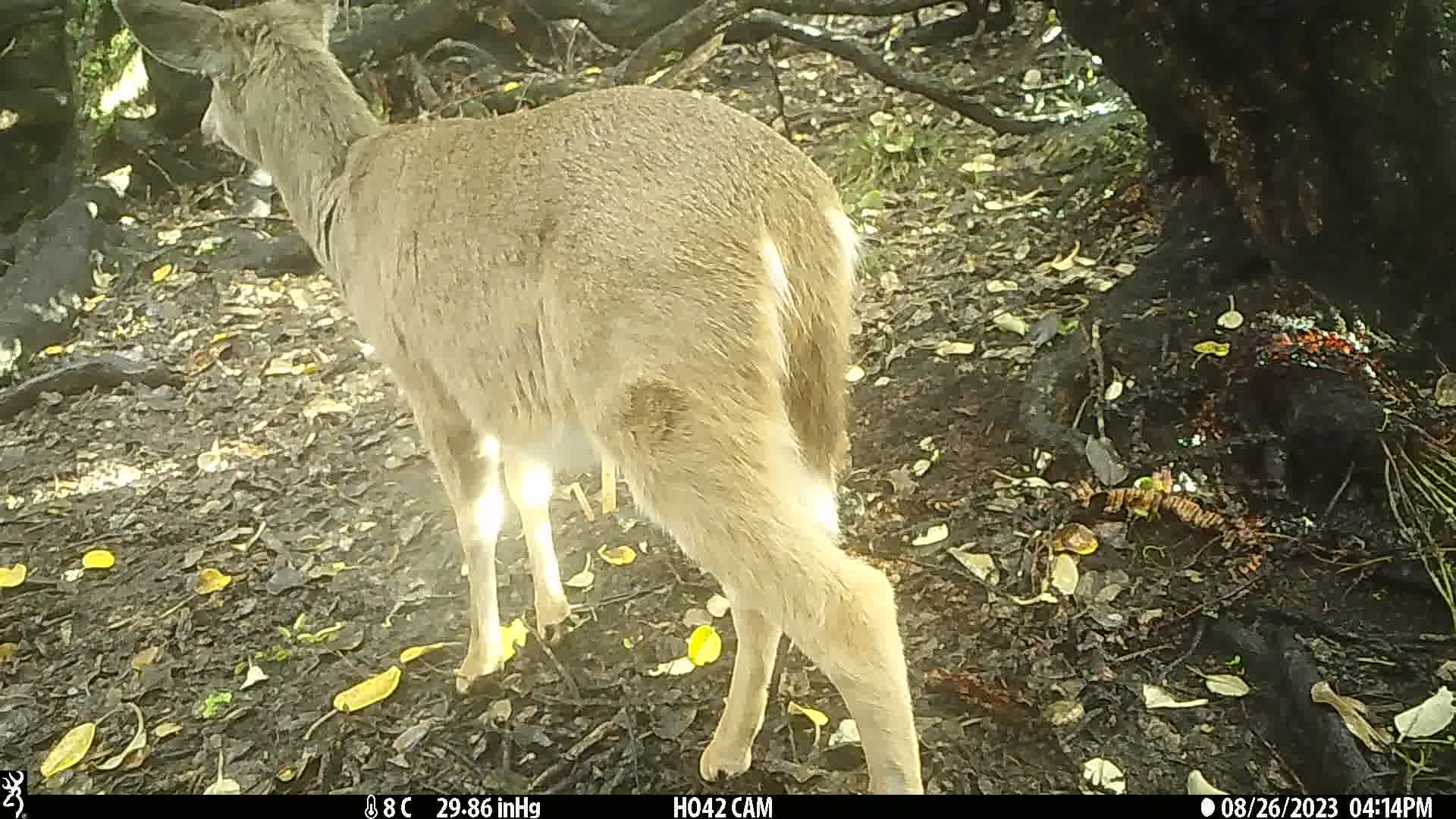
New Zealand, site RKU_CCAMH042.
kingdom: Animalia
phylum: Chordata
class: Mammalia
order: Artiodactyla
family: Cervidae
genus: Odocoileus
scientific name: Odocoileus virginianus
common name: white-tailed deer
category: white tailed deer